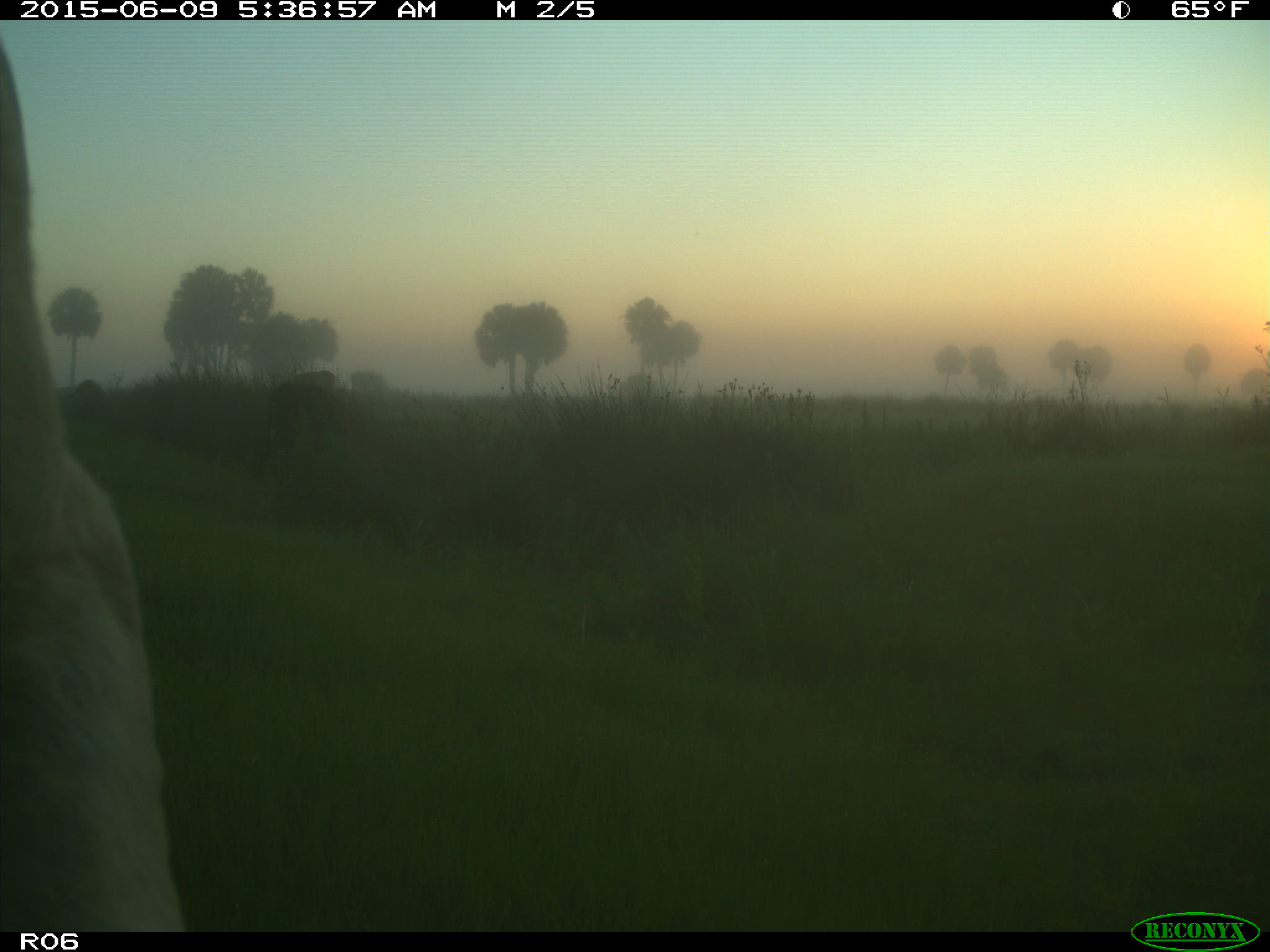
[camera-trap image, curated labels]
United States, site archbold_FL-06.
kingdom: Animalia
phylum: Chordata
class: Mammalia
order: Artiodactyla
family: Bovidae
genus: Bos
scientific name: Bos taurus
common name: domestic cow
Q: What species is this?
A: Bos taurus (domestic cow).